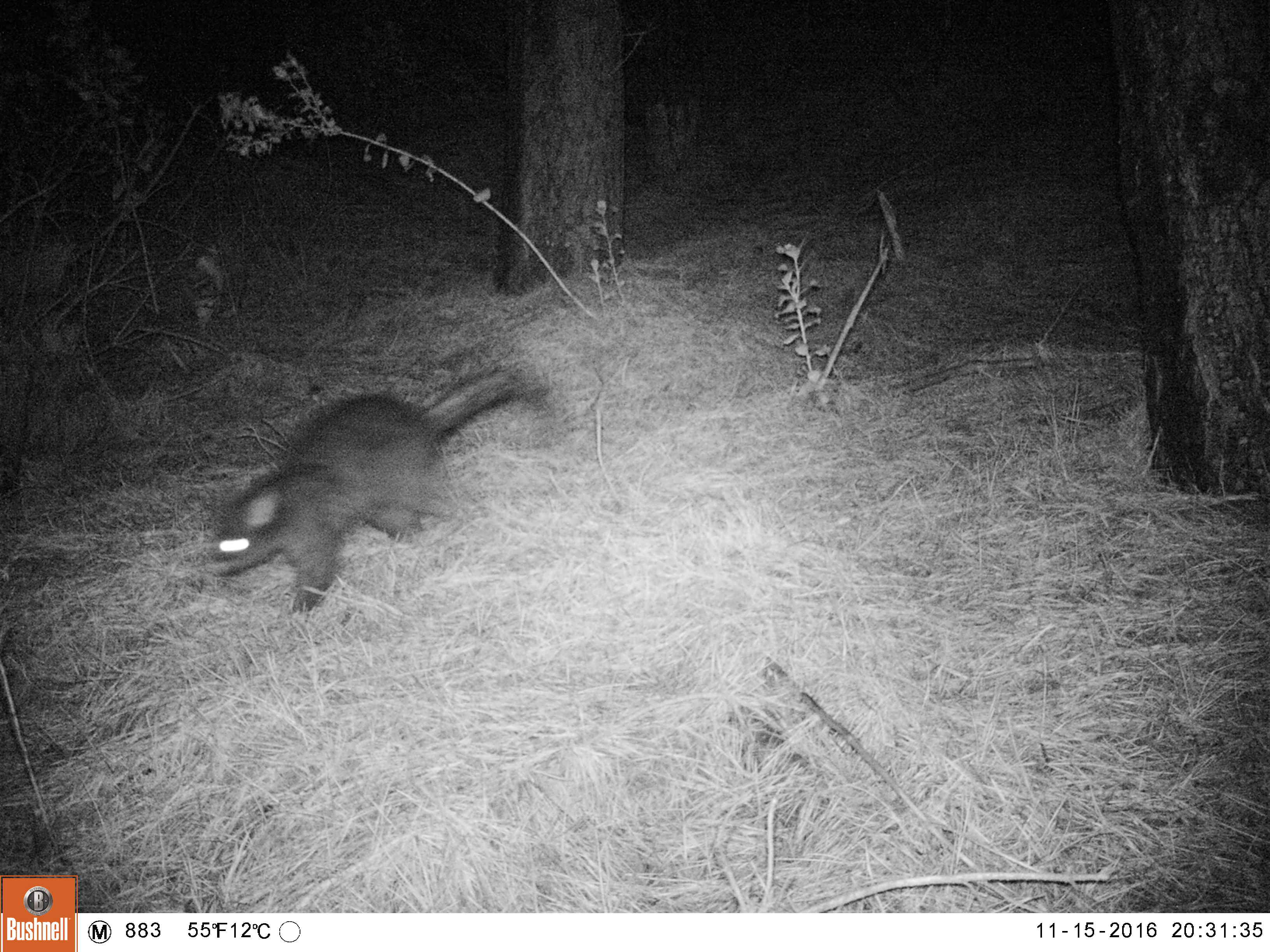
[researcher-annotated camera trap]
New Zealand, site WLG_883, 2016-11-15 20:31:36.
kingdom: Animalia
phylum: Chordata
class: Mammalia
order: Diprotodontia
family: Phalangeridae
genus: Trichosurus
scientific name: Trichosurus vulpecula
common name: common brushtail possum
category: possum